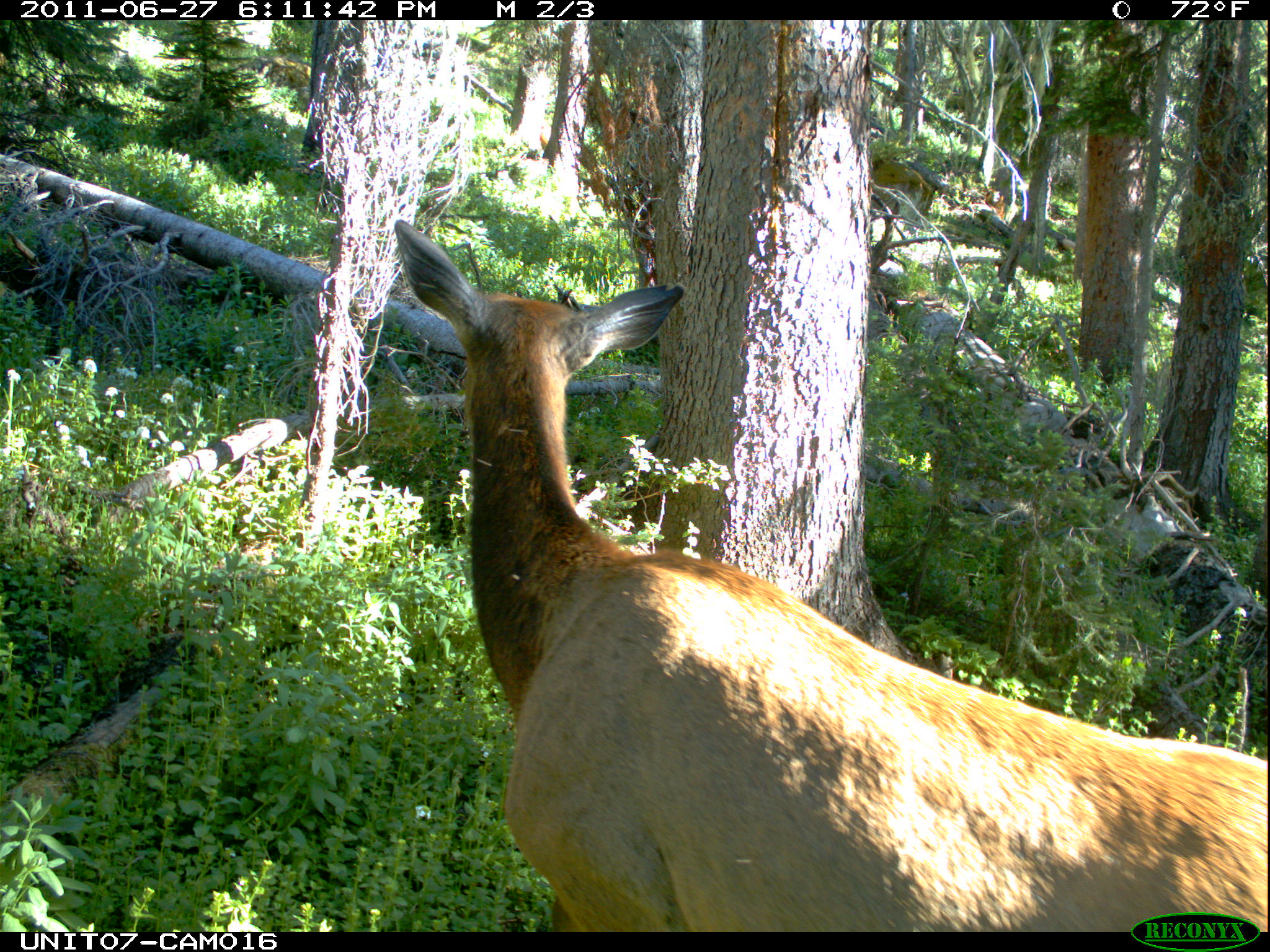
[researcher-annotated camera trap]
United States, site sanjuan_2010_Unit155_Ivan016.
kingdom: Animalia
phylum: Chordata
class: Mammalia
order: Artiodactyla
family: Cervidae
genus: Cervus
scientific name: Cervus elaphus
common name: red deer